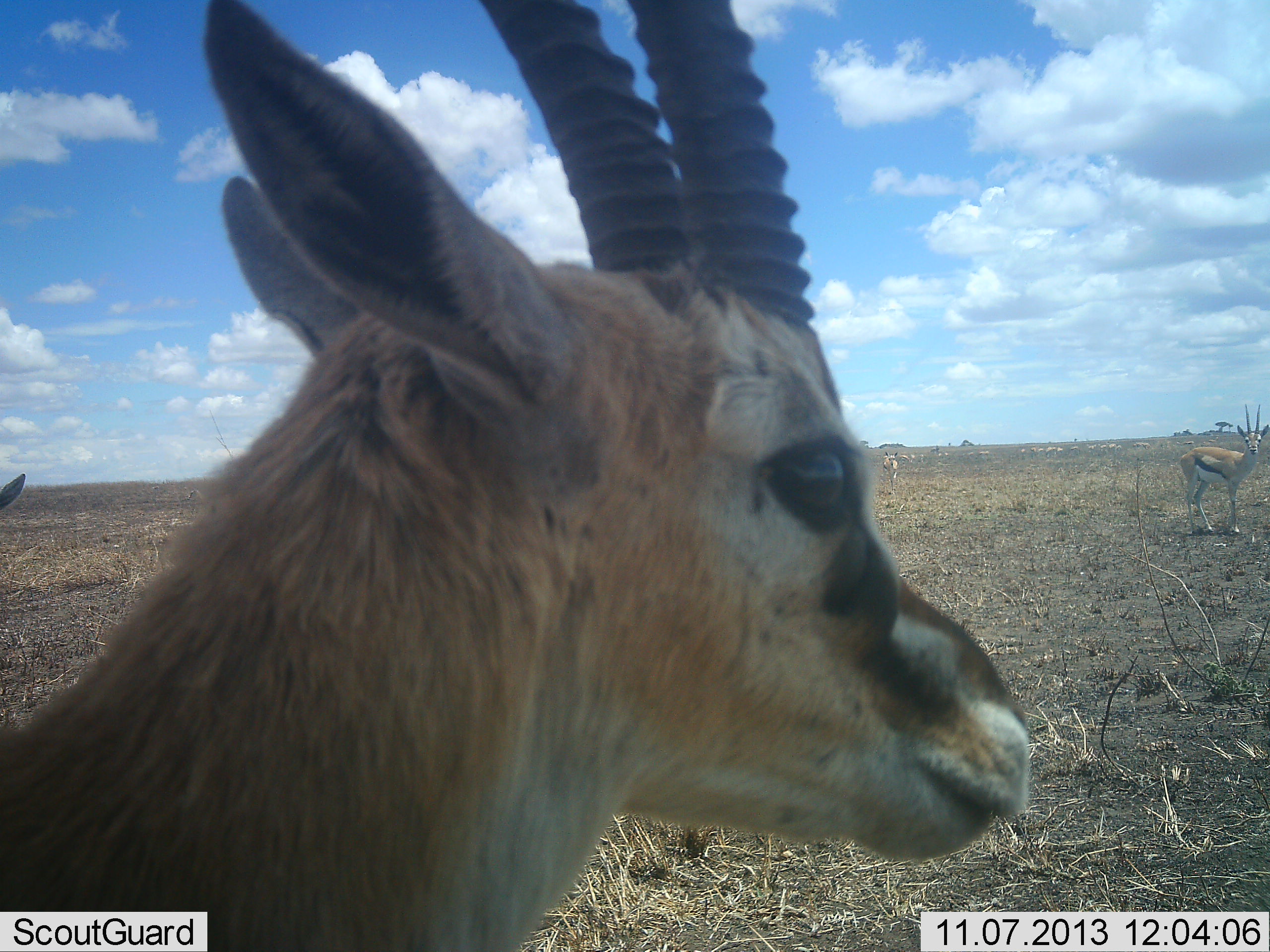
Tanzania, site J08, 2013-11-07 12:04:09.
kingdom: Animalia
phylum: Chordata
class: Mammalia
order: Artiodactyla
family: Bovidae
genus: Eudorcas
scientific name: Eudorcas thomsonii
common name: thomson's gazelle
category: gazellethomsons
Gazellethomsons (thomson's gazelle) (Eudorcas thomsonii), count 4. Behavior (volunteer vote fractions): standing 100%, resting 0%, moving 0%, interacting 0%. Young present (vote fraction): 0%. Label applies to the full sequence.